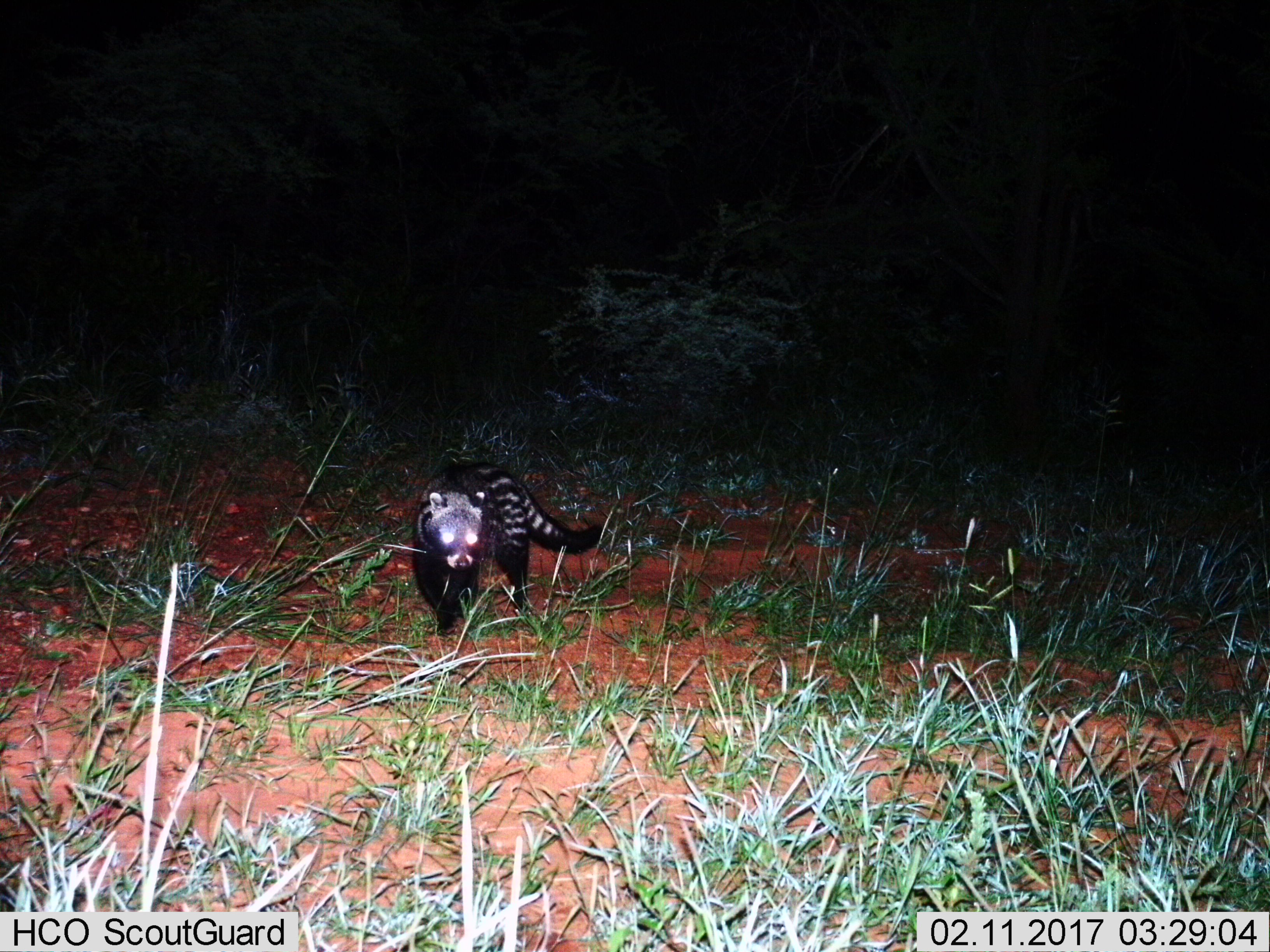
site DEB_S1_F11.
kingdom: Animalia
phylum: Chordata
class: Mammalia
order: Carnivora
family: Viverridae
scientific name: Viverridae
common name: civet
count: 1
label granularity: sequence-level